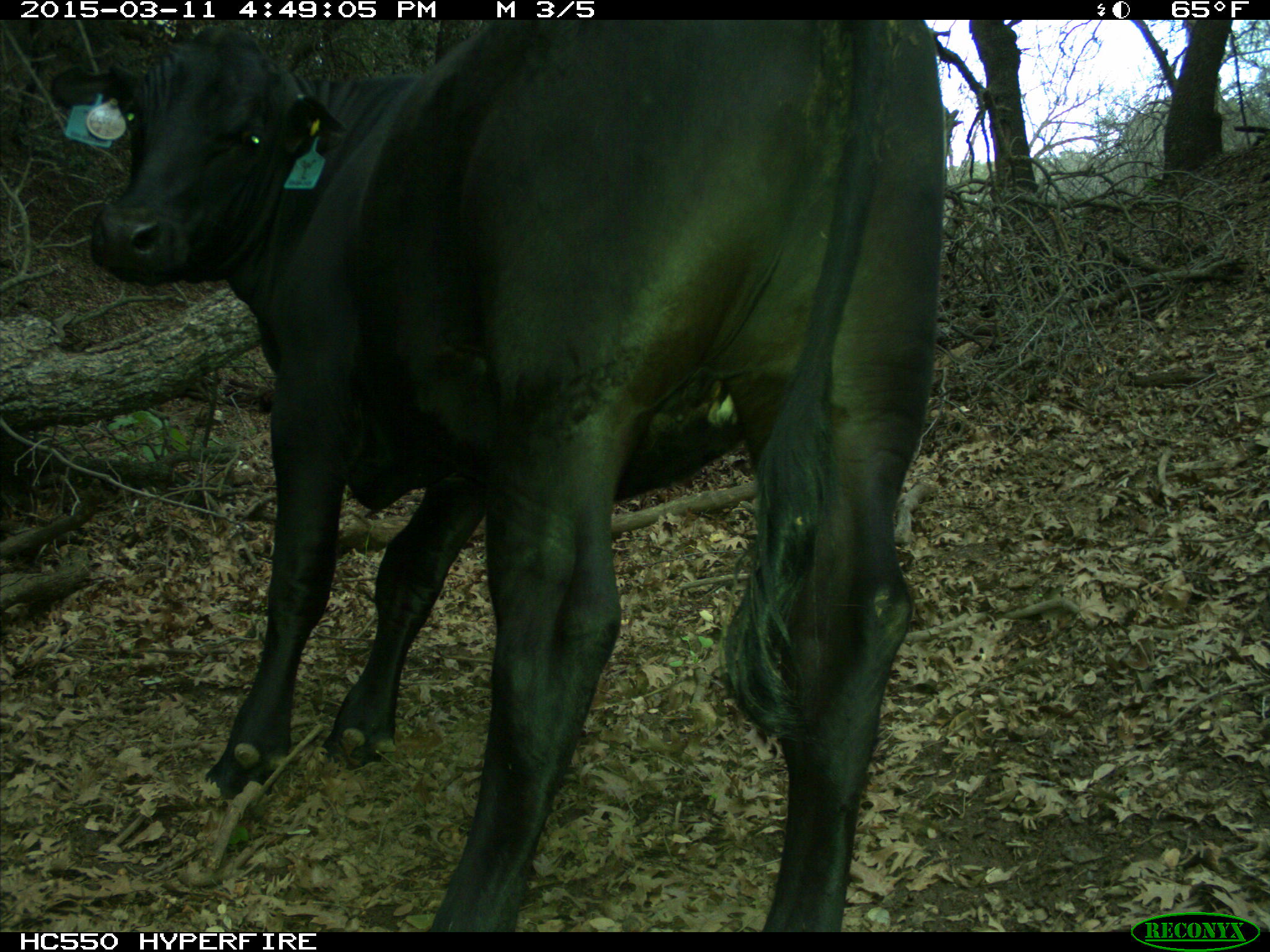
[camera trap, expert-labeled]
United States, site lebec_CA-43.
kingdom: Animalia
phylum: Chordata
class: Mammalia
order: Artiodactyla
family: Bovidae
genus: Bos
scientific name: Bos taurus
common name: domestic cow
Bos taurus (domestic cow).